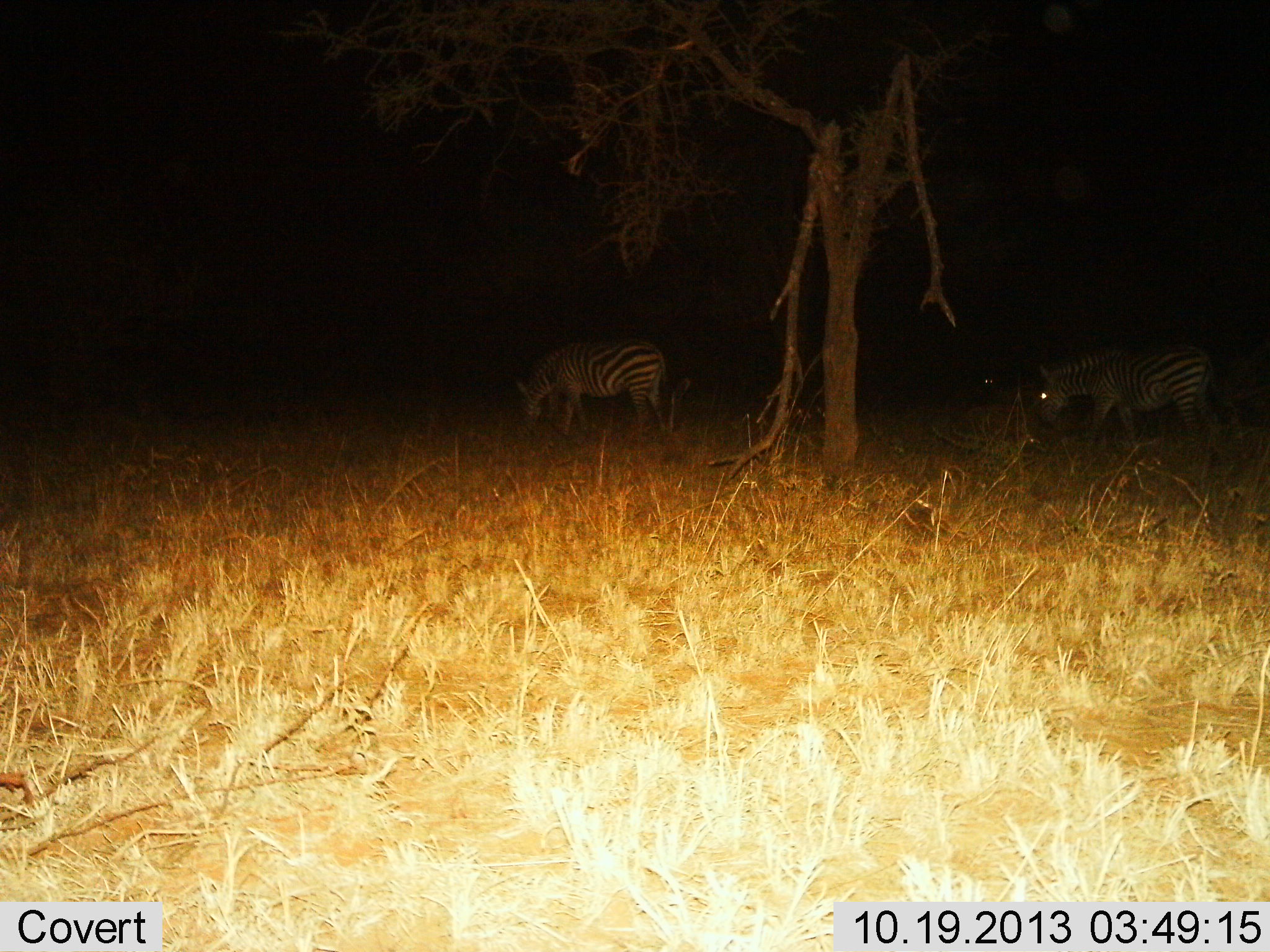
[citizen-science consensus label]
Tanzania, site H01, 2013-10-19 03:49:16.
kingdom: Animalia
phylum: Chordata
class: Mammalia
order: Perissodactyla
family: Equidae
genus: Equus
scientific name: Equus quagga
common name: plains zebra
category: zebra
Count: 2.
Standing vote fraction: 50%.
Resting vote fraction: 0%.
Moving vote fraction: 30%.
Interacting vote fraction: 0%.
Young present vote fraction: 0%.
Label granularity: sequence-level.